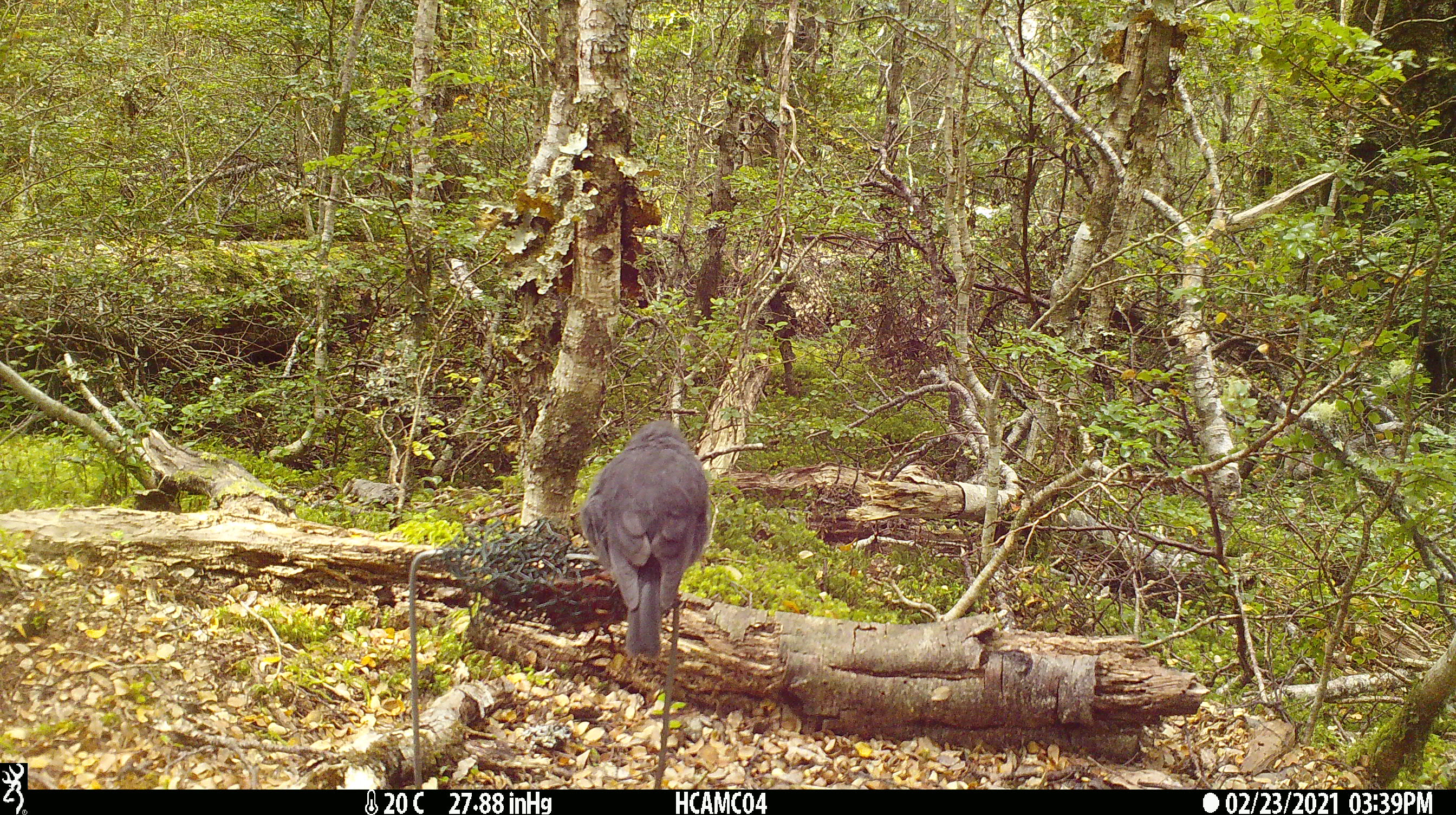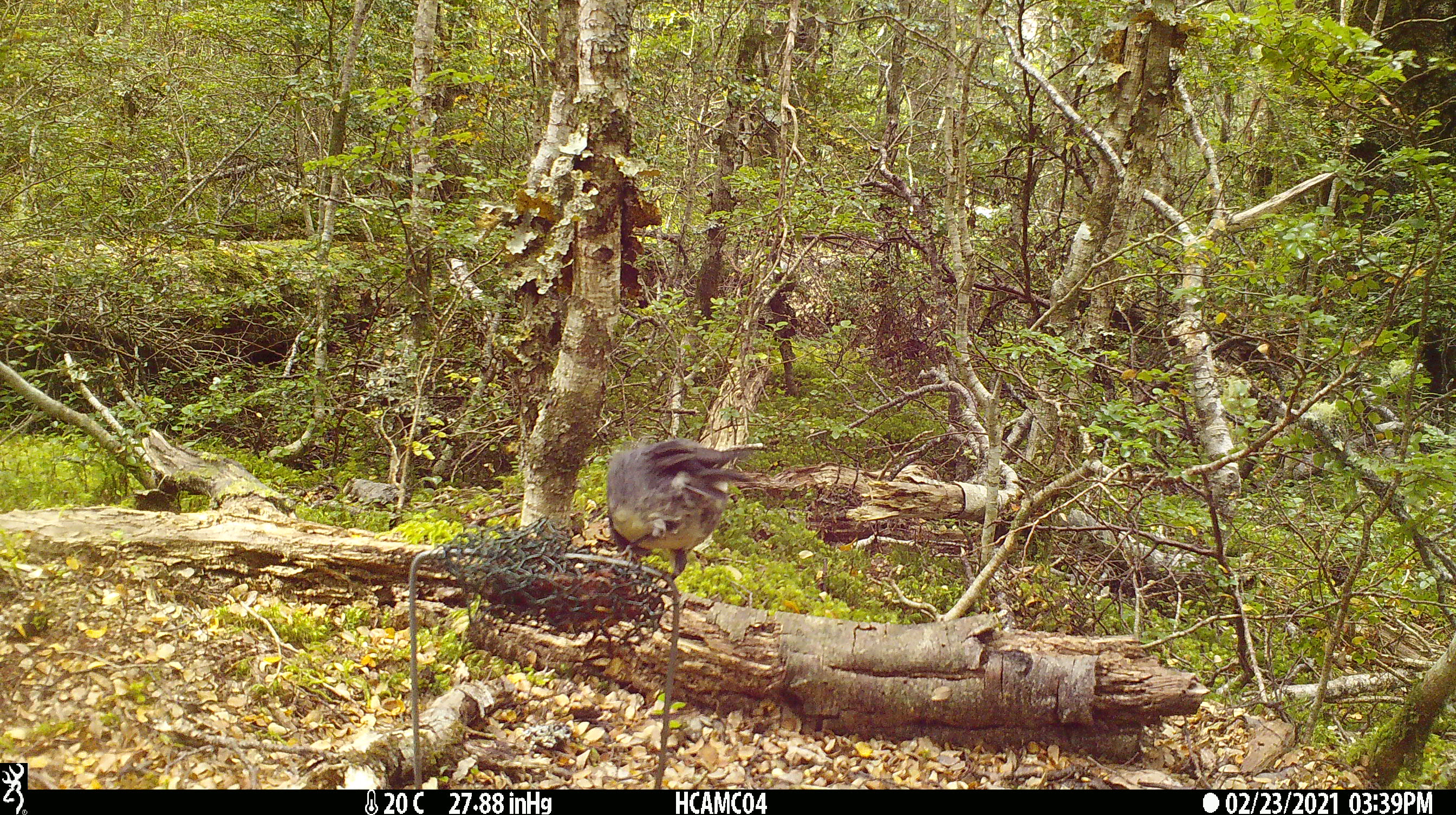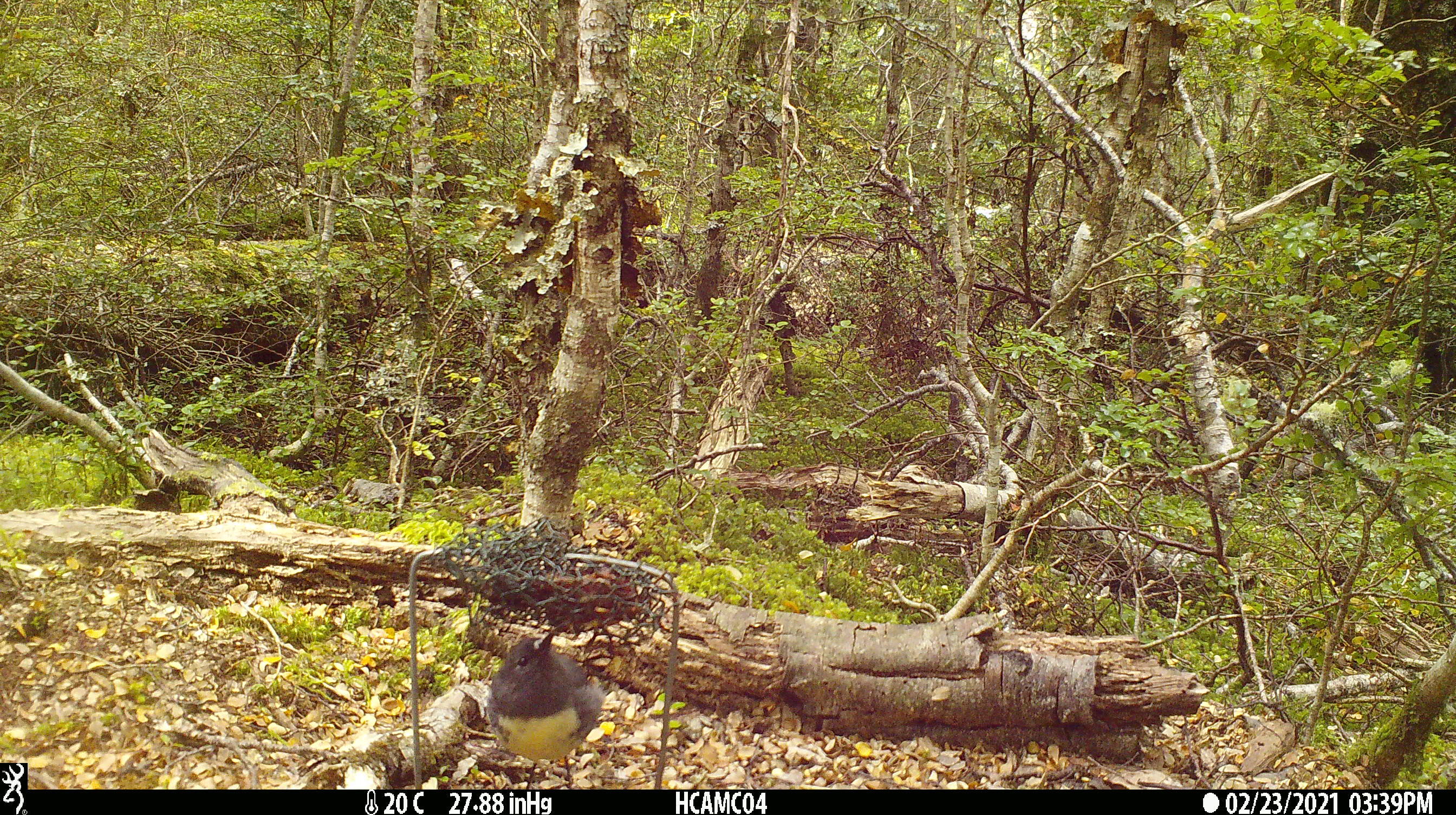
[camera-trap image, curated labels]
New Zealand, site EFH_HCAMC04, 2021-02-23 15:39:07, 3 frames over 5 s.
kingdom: Animalia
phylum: Chordata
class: Aves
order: Passeriformes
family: Petroicidae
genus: Petroica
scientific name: Petroica australis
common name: new zealand robin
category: robin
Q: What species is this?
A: Robin (new zealand robin) (Petroica australis).